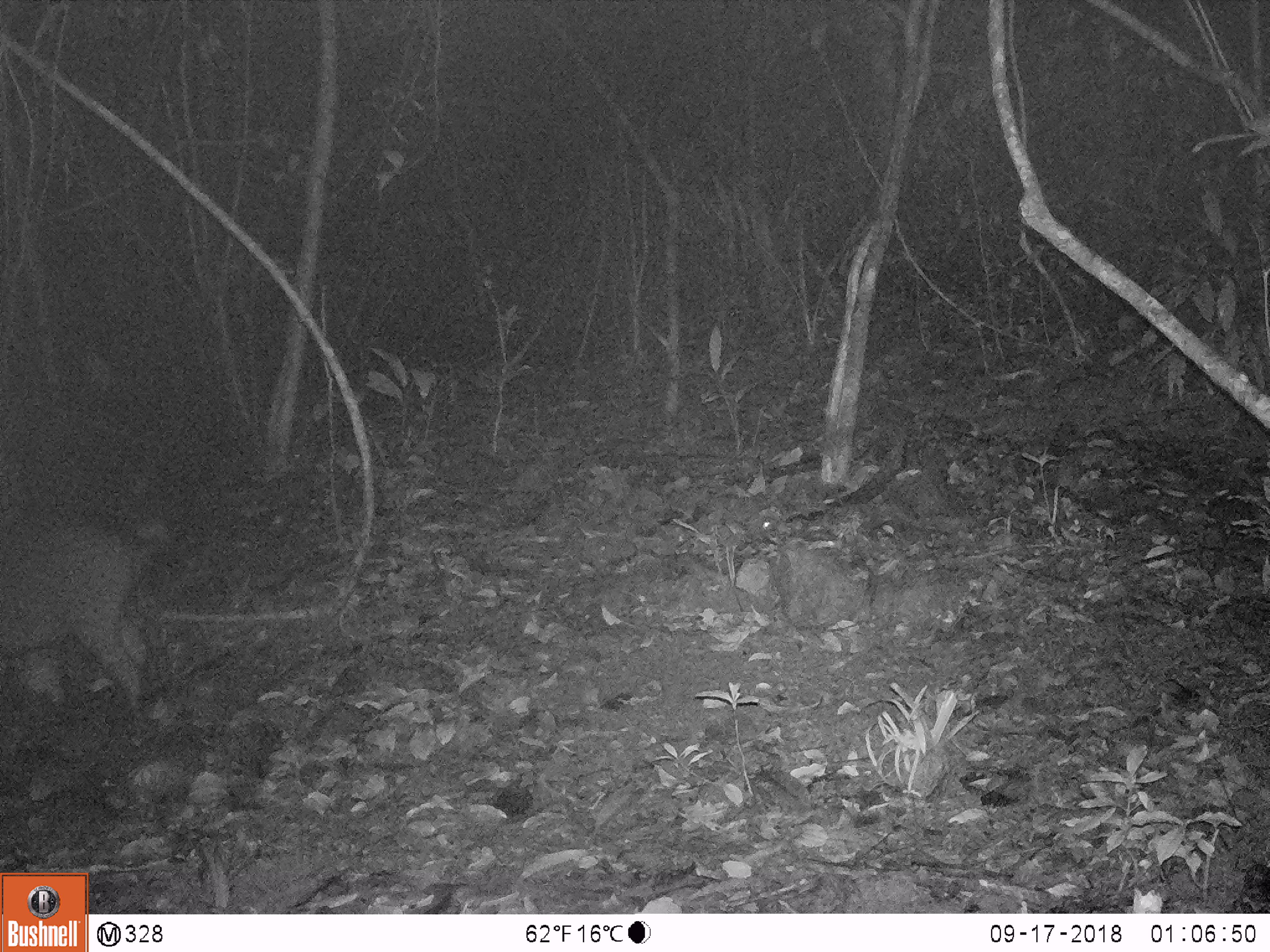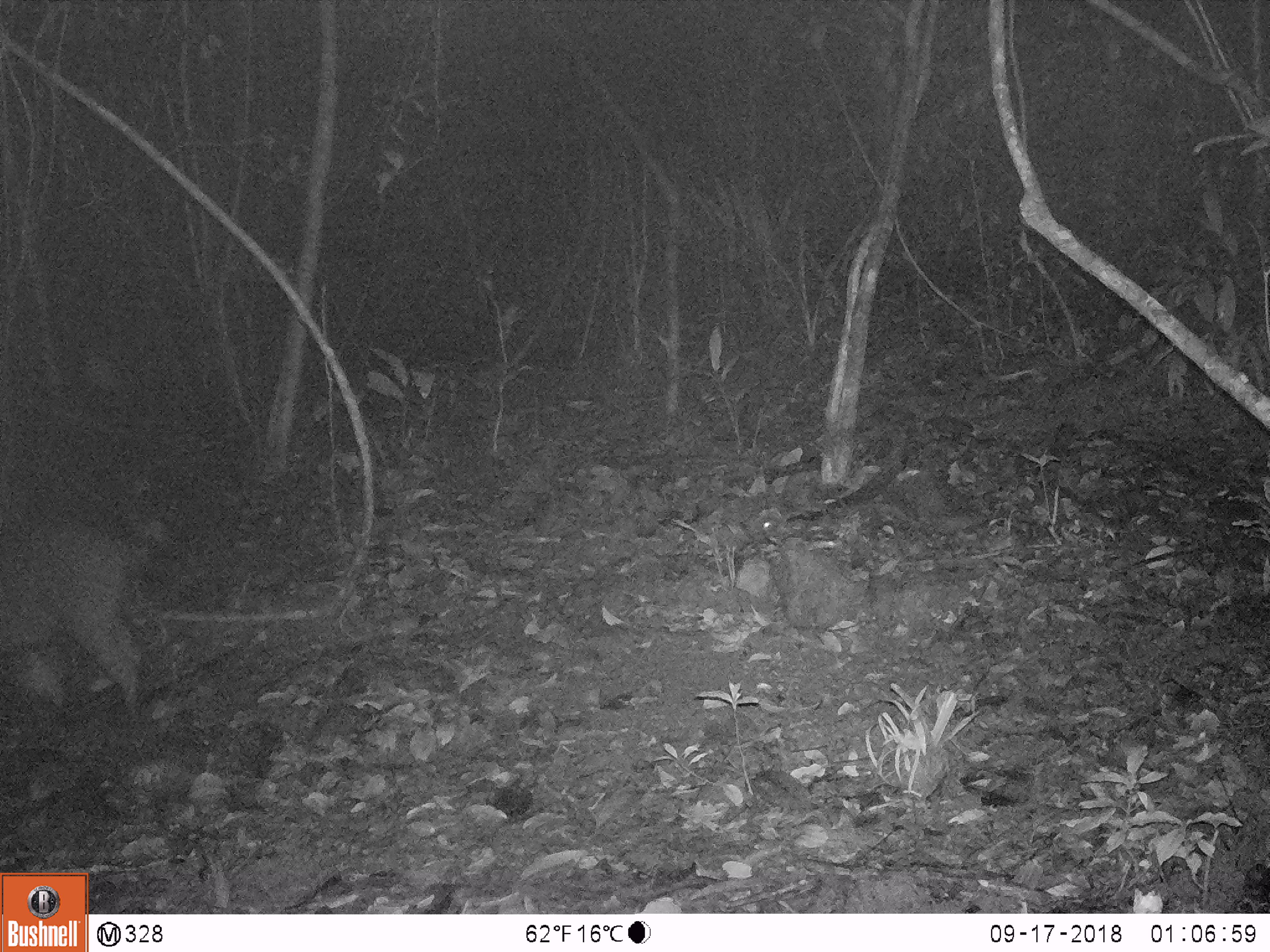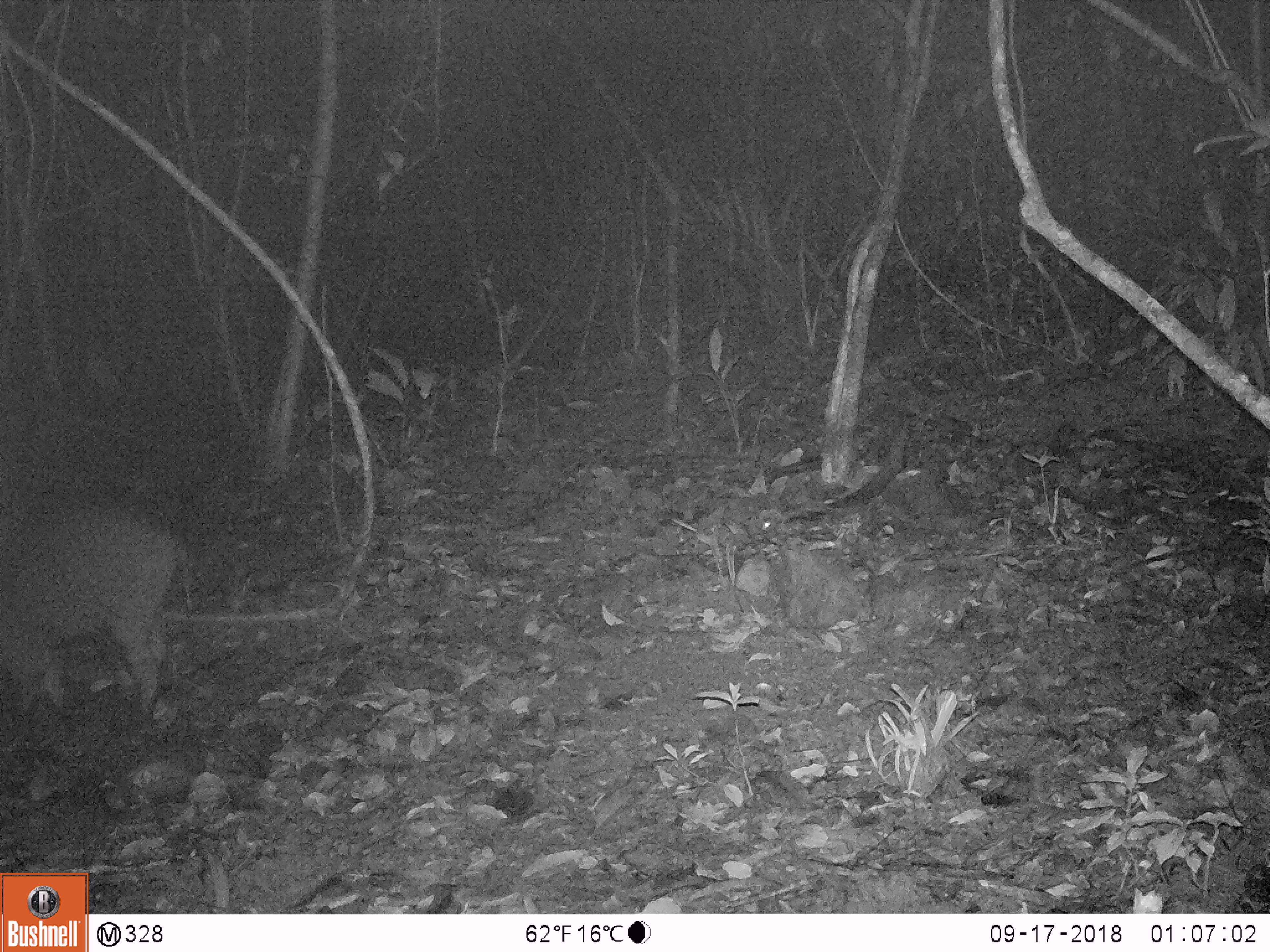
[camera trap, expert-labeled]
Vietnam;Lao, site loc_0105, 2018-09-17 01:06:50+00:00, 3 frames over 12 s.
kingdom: Animalia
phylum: Chordata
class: Mammalia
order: Artiodactyla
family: Suidae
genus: Sus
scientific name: Sus scrofa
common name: eurasian wild pig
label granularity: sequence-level